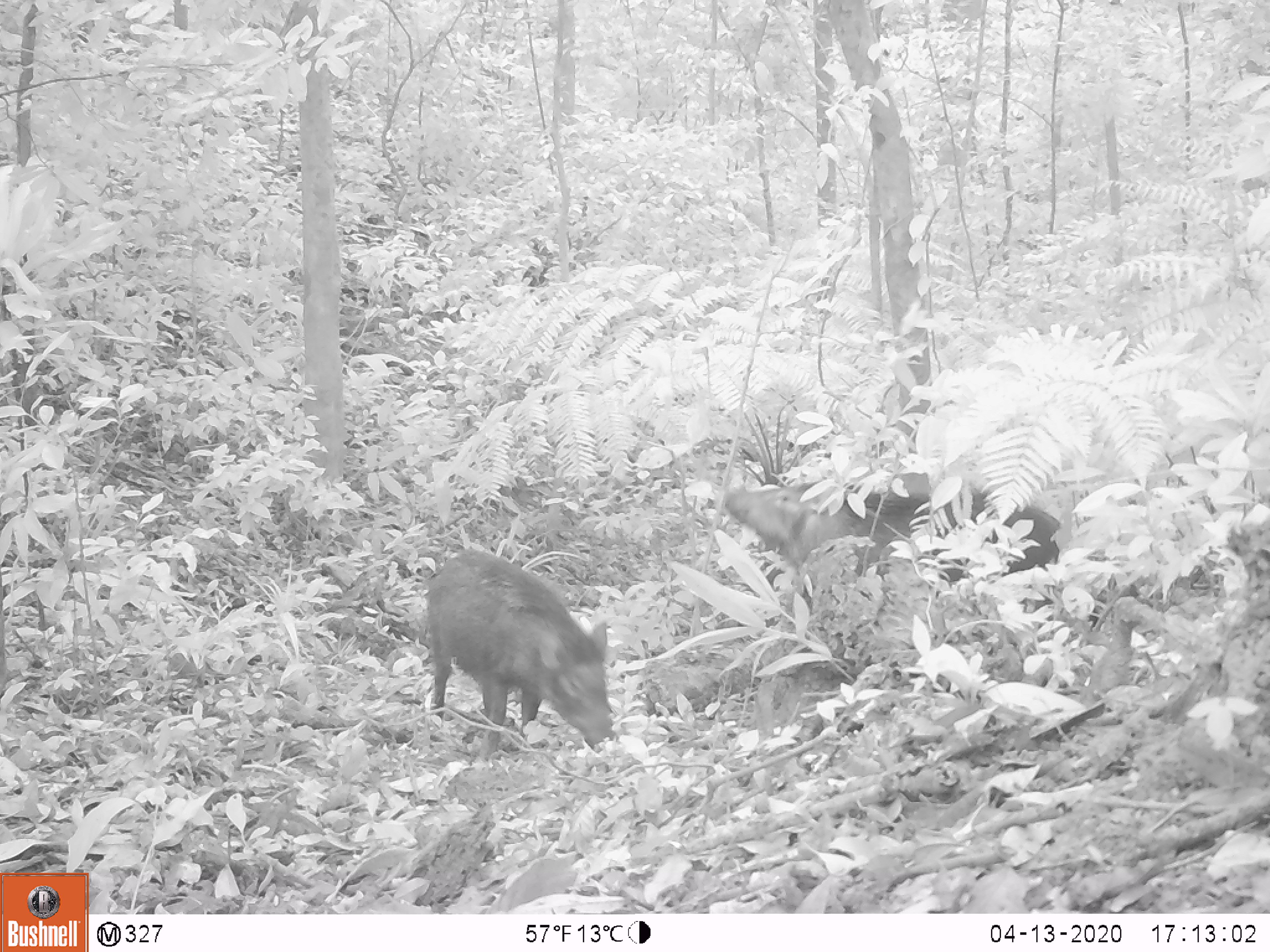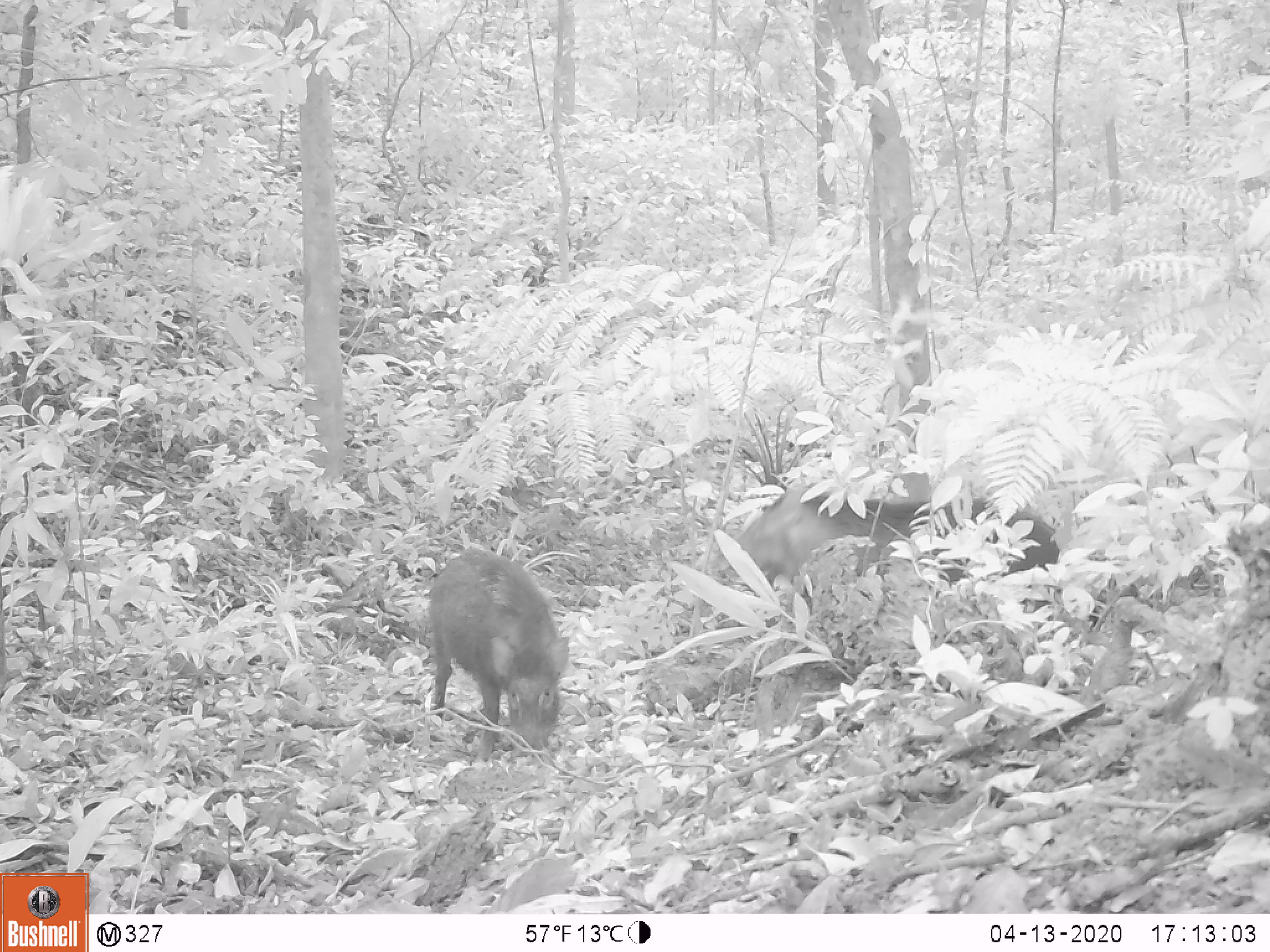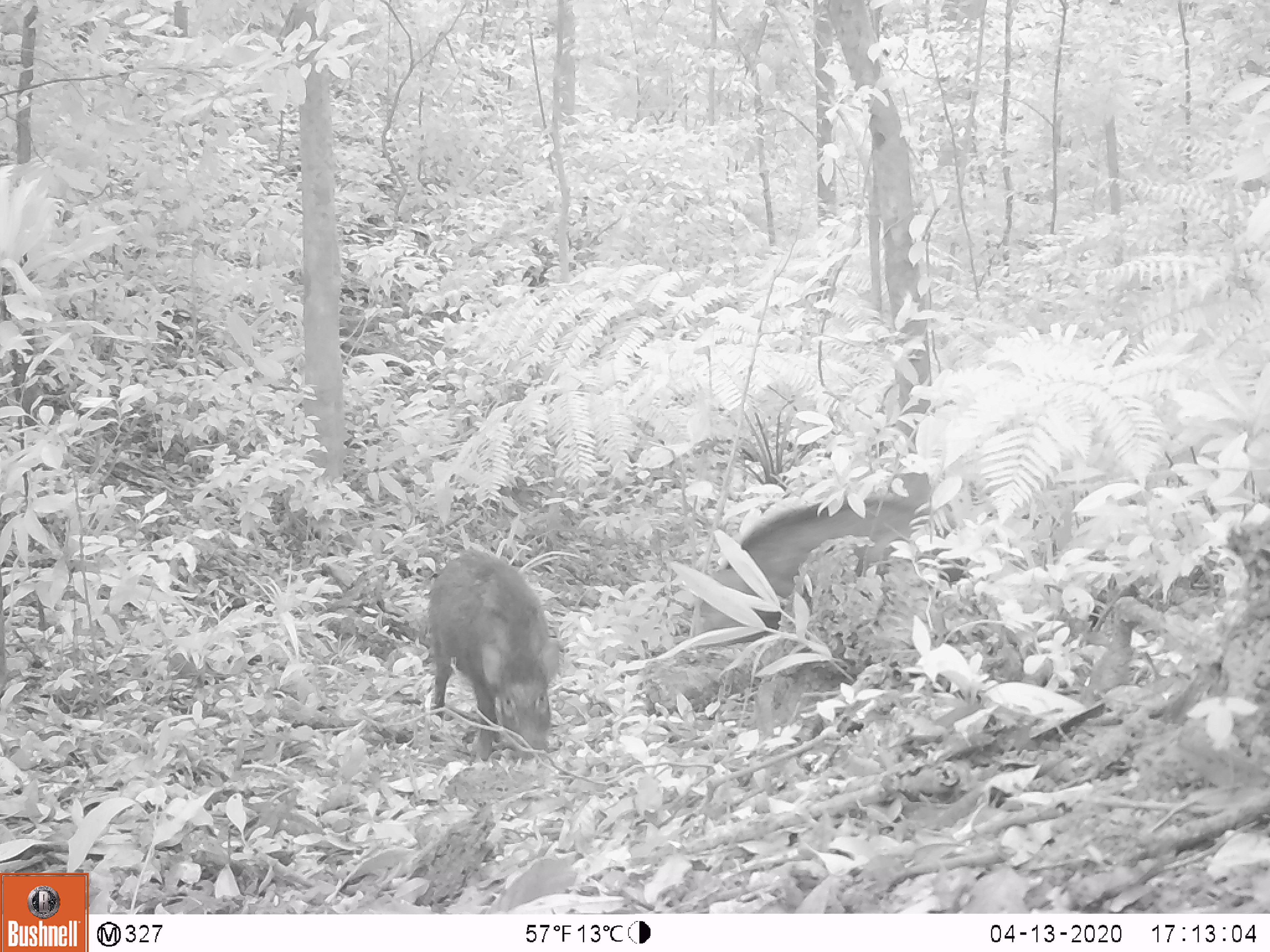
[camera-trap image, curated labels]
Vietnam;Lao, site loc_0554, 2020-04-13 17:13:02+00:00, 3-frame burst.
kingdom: Animalia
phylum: Chordata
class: Mammalia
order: Artiodactyla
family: Suidae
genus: Sus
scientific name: Sus scrofa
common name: eurasian wild pig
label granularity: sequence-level